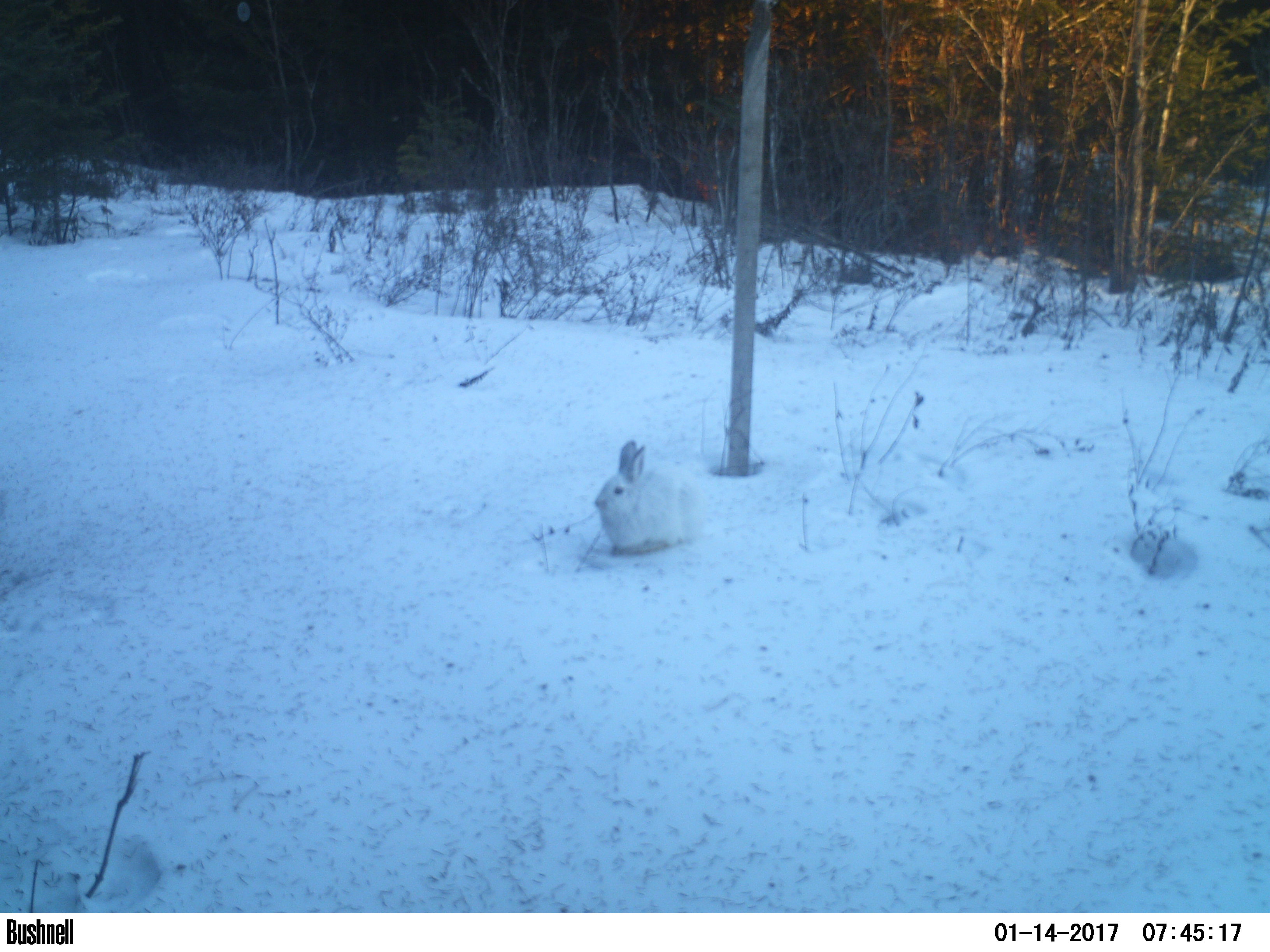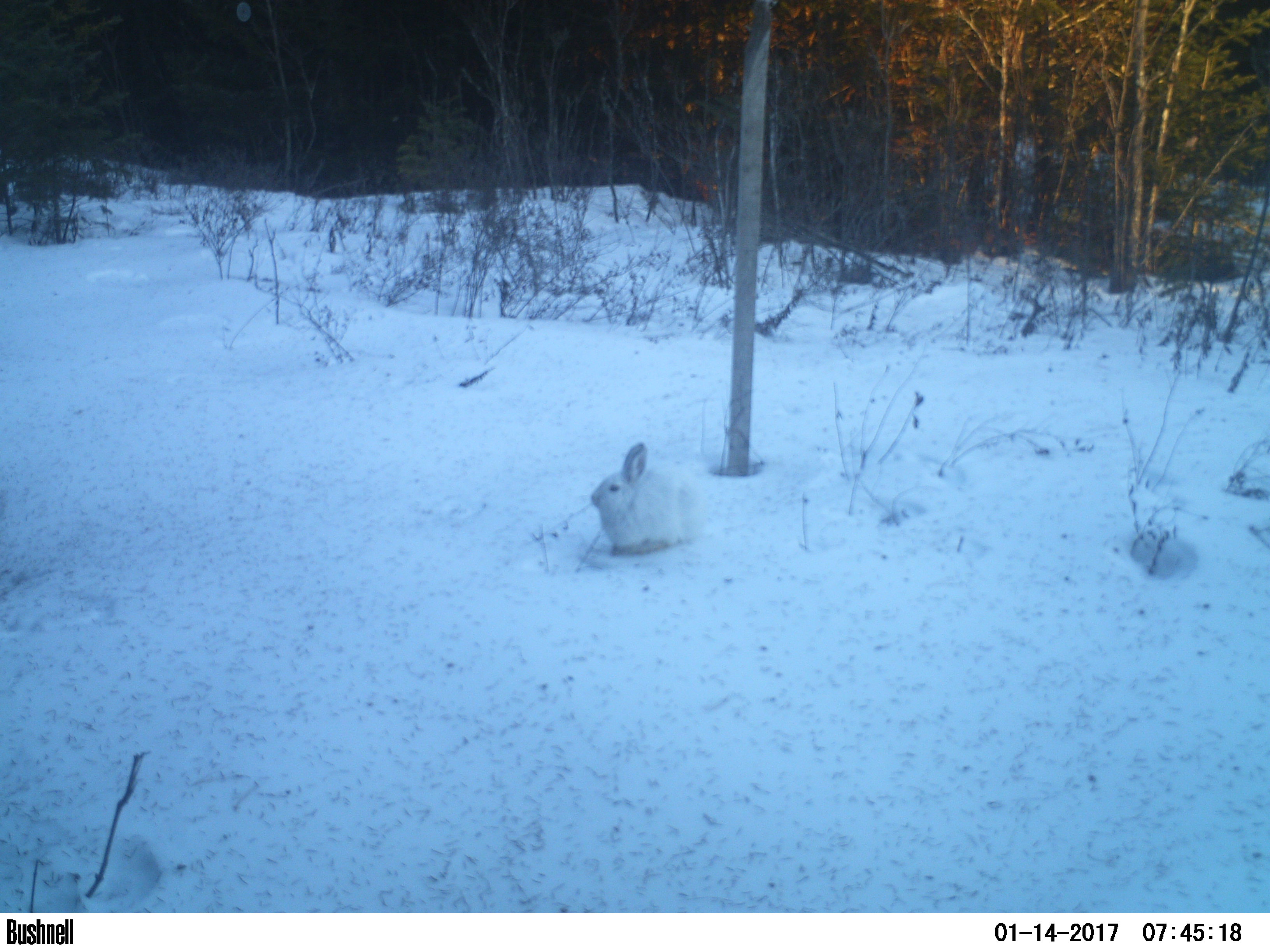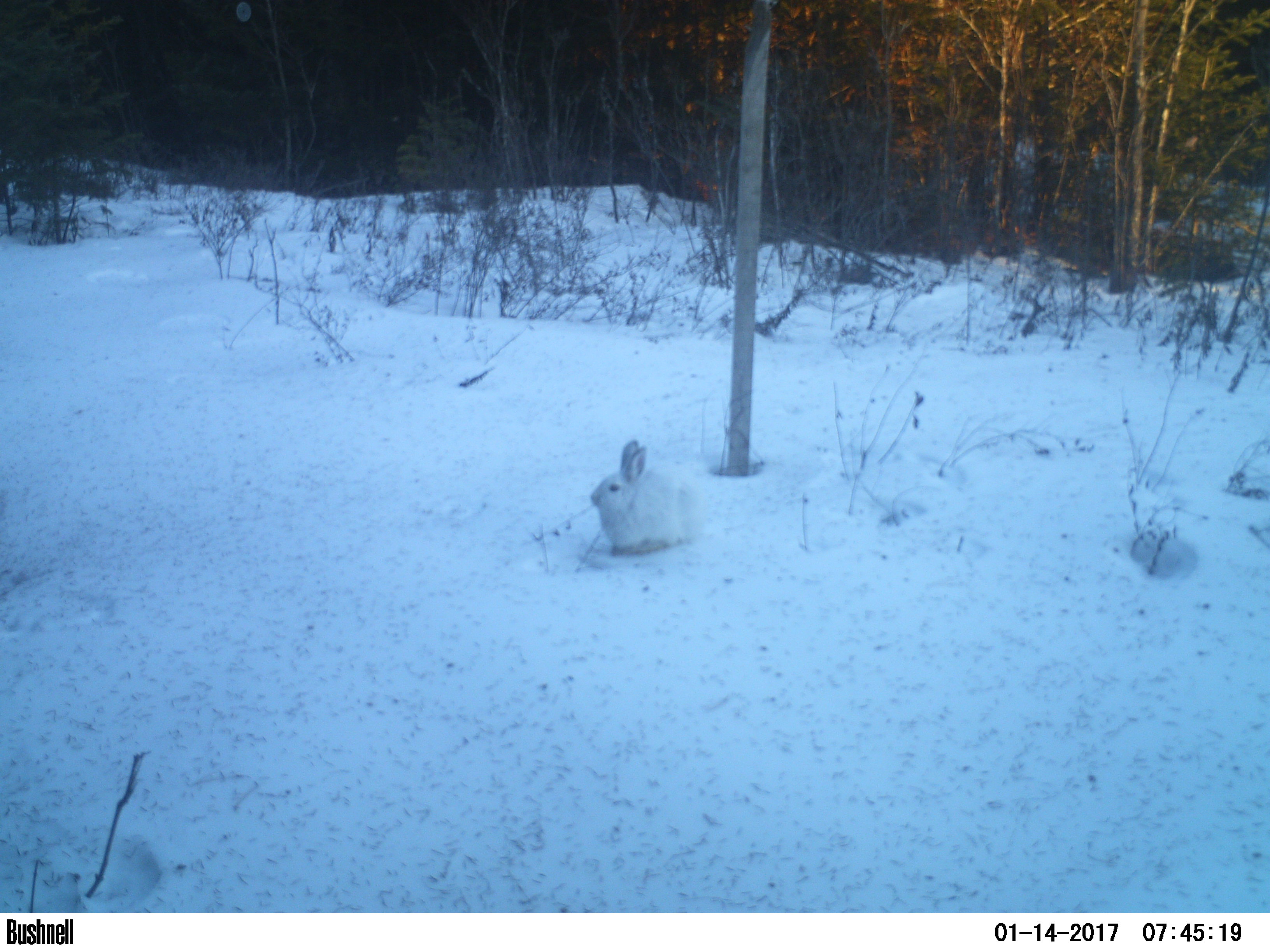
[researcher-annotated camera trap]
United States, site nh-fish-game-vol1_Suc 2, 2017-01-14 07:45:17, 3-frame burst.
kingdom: Animalia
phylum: Chordata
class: Mammalia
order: Lagomorpha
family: Leporidae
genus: Lepus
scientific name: Lepus americanus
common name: snowshoe hare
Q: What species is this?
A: Snowshoe hare (Lepus americanus).